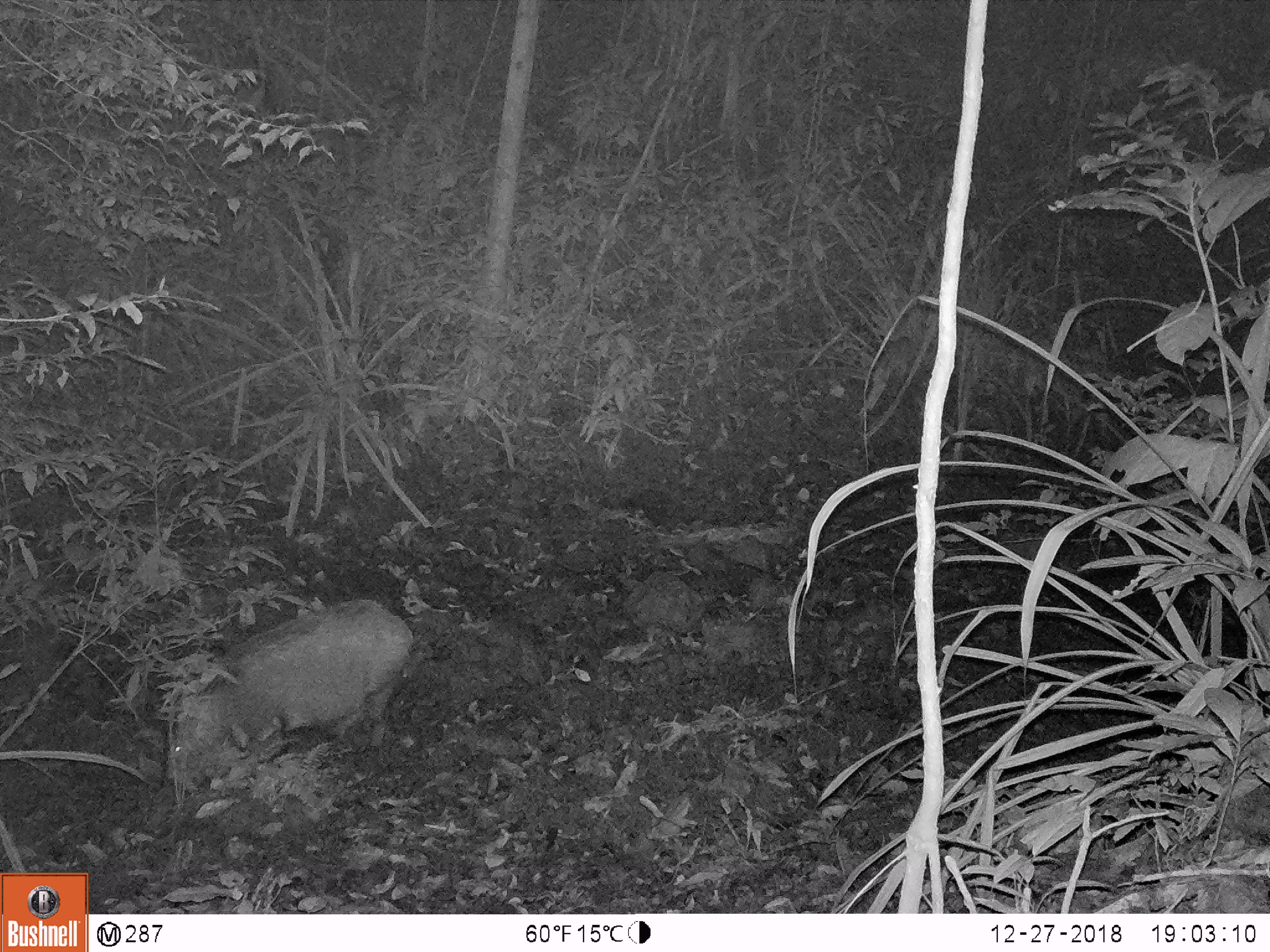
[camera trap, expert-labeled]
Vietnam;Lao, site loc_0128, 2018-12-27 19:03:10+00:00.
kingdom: Animalia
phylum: Chordata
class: Mammalia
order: Artiodactyla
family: Suidae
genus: Sus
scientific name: Sus scrofa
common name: eurasian wild pig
Eurasian wild pig (Sus scrofa). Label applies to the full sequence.